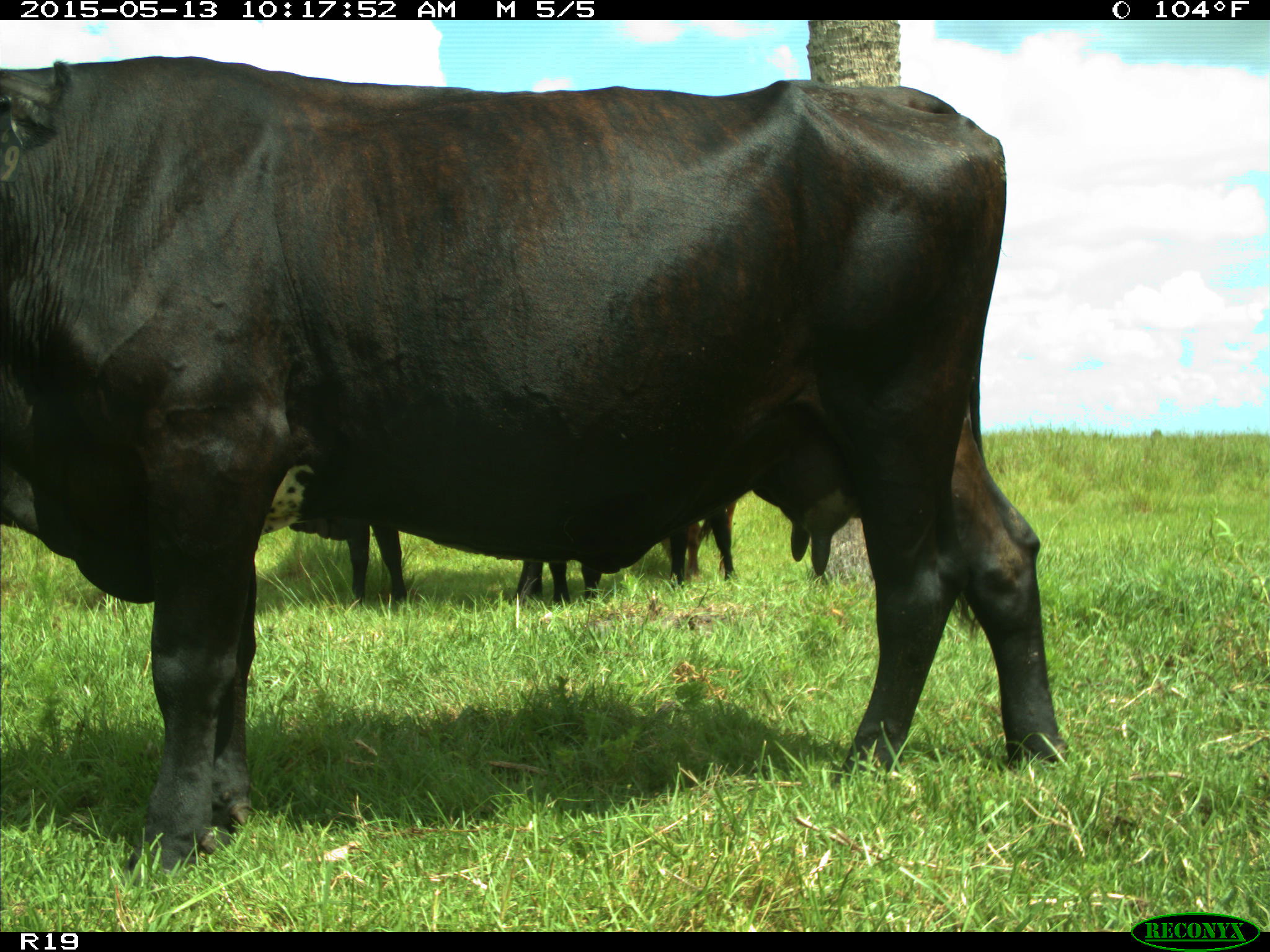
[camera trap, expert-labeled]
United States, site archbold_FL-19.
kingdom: Animalia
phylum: Chordata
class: Mammalia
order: Artiodactyla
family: Bovidae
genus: Bos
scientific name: Bos taurus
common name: domestic cow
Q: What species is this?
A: Bos taurus (domestic cow).